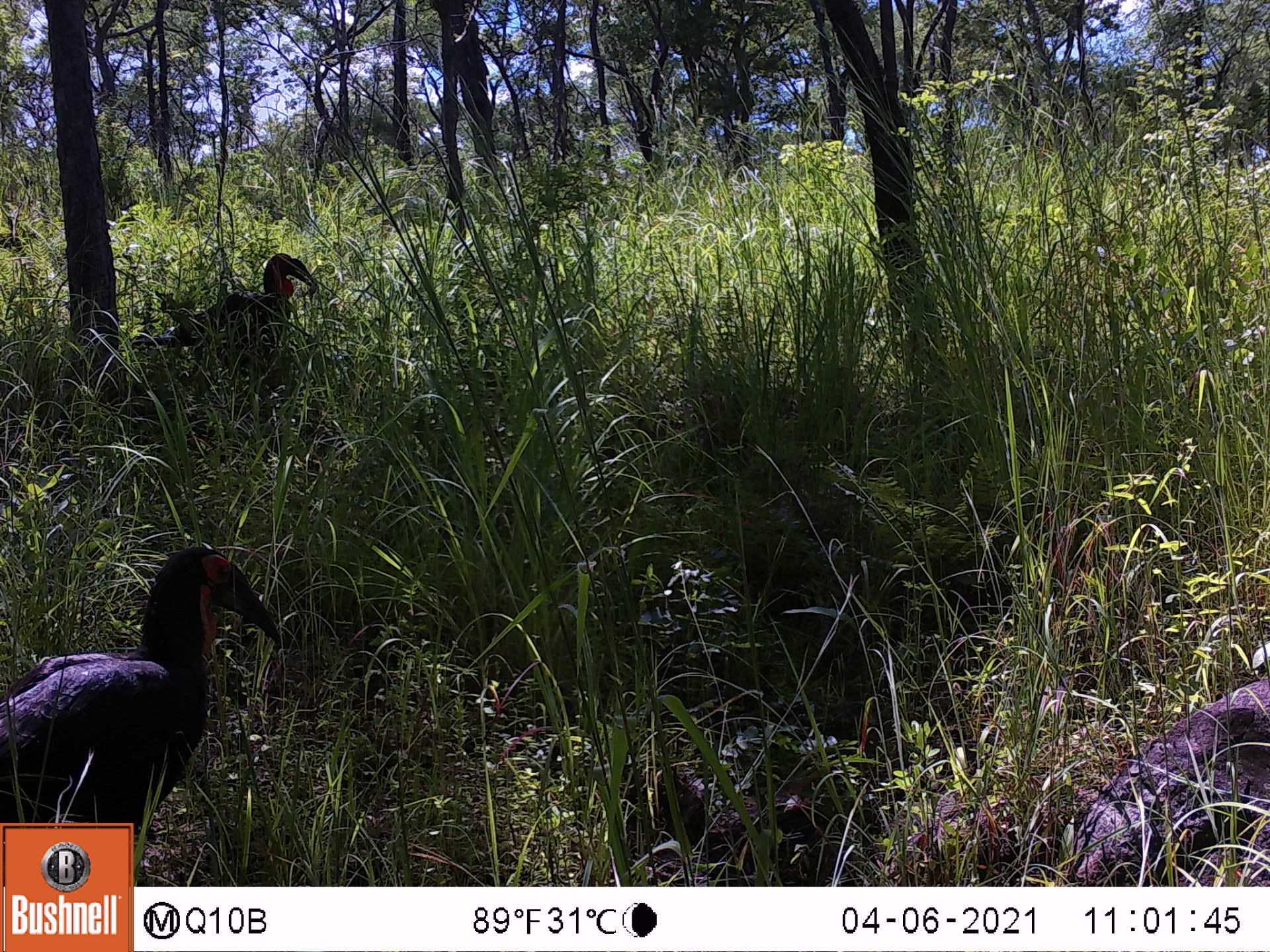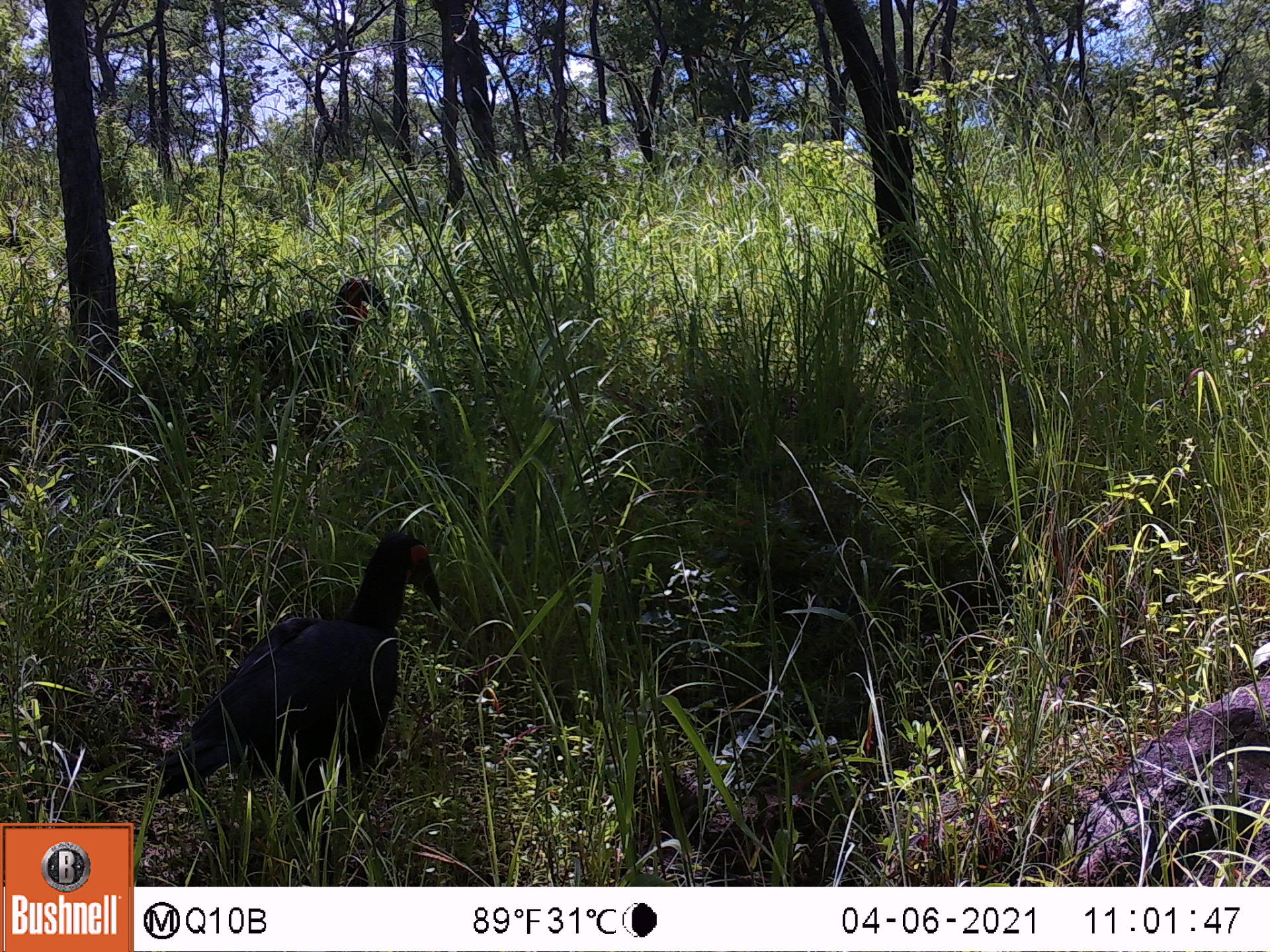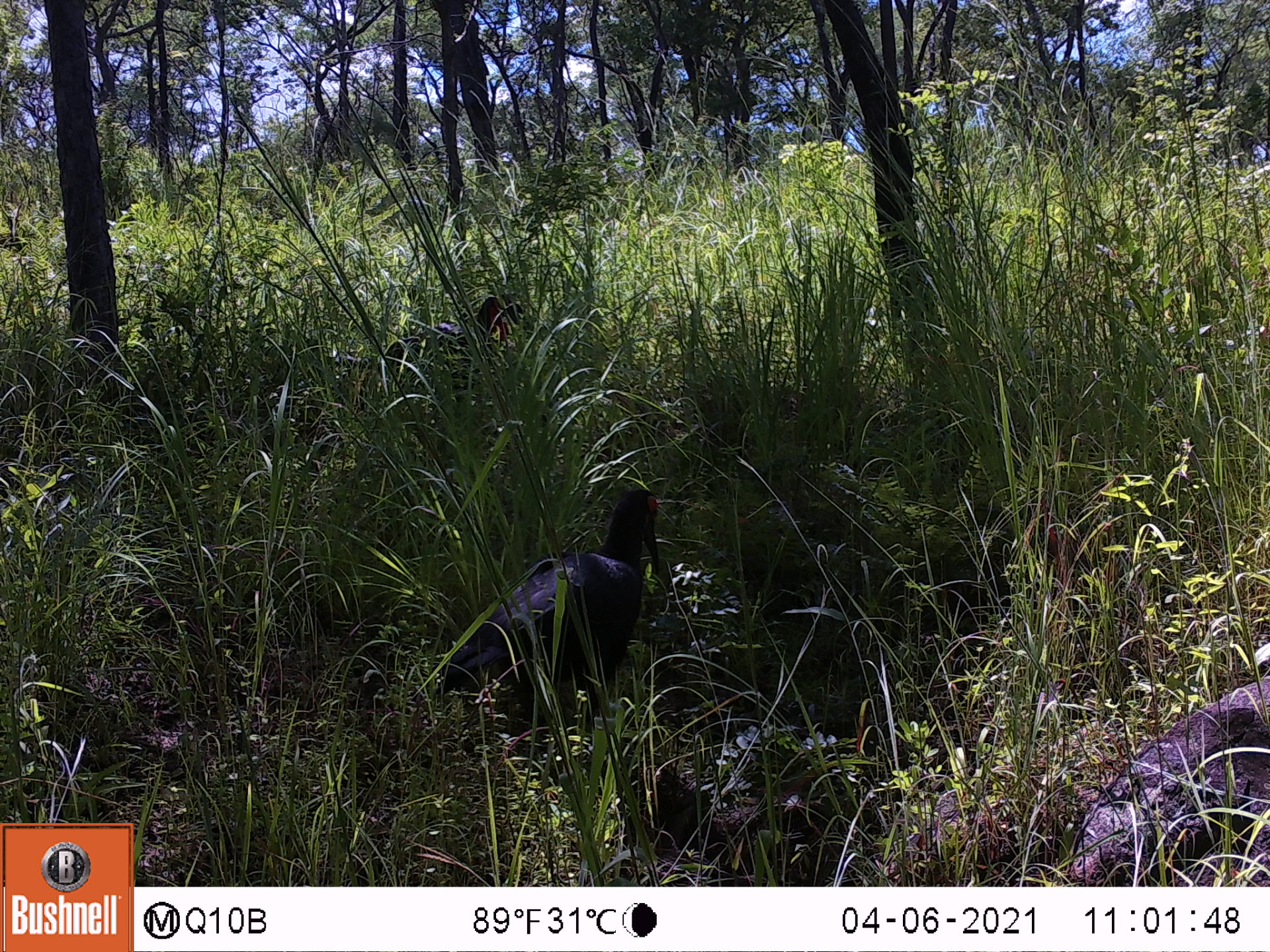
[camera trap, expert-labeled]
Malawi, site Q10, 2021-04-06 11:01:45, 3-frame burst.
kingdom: Animalia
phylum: Chordata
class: Aves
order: Bucerotiformes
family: Bucorvidae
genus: Bucorvus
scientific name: Bucorvus leadbeateri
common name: southern ground hornbill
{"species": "southern ground hornbill (Bucorvus leadbeateri)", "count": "2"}